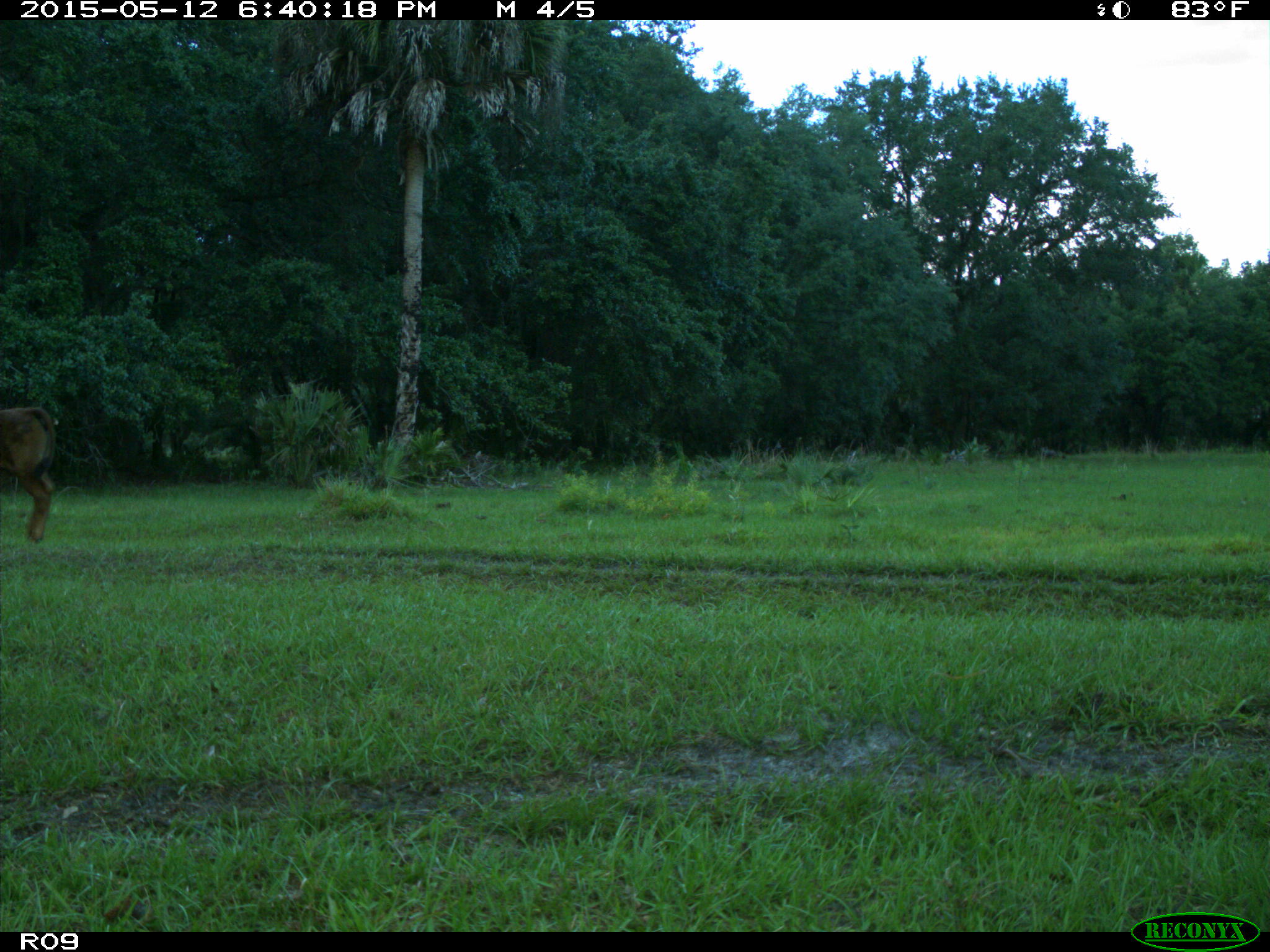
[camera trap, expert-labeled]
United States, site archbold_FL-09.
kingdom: Animalia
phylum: Chordata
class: Mammalia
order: Artiodactyla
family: Bovidae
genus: Bos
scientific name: Bos taurus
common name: domestic cow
Bos taurus (domestic cow).